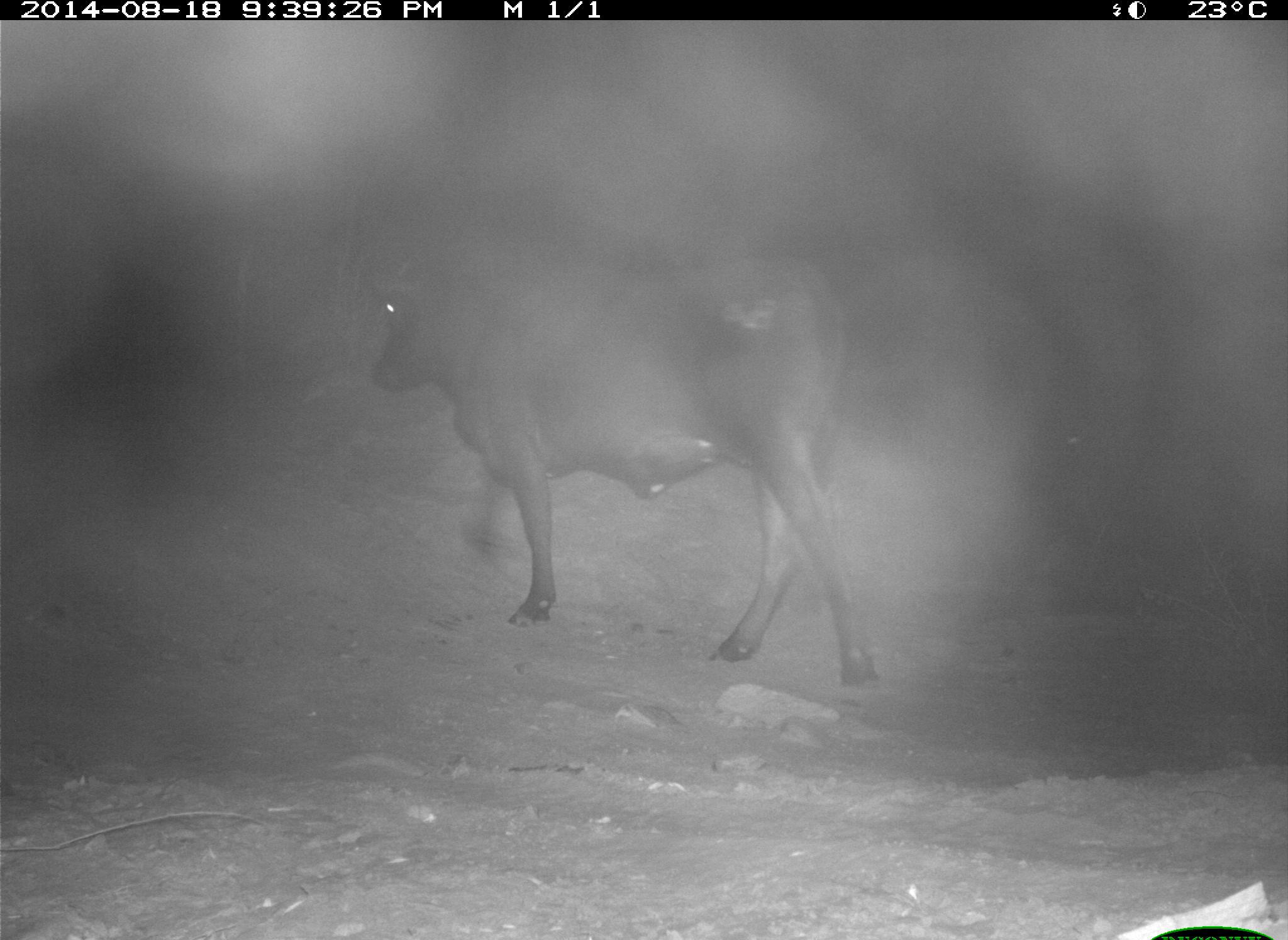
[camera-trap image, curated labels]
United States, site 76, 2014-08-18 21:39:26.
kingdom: Animalia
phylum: Chordata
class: Mammalia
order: Artiodactyla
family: Bovidae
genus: Bos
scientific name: Bos taurus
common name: cow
Cow (Bos taurus).